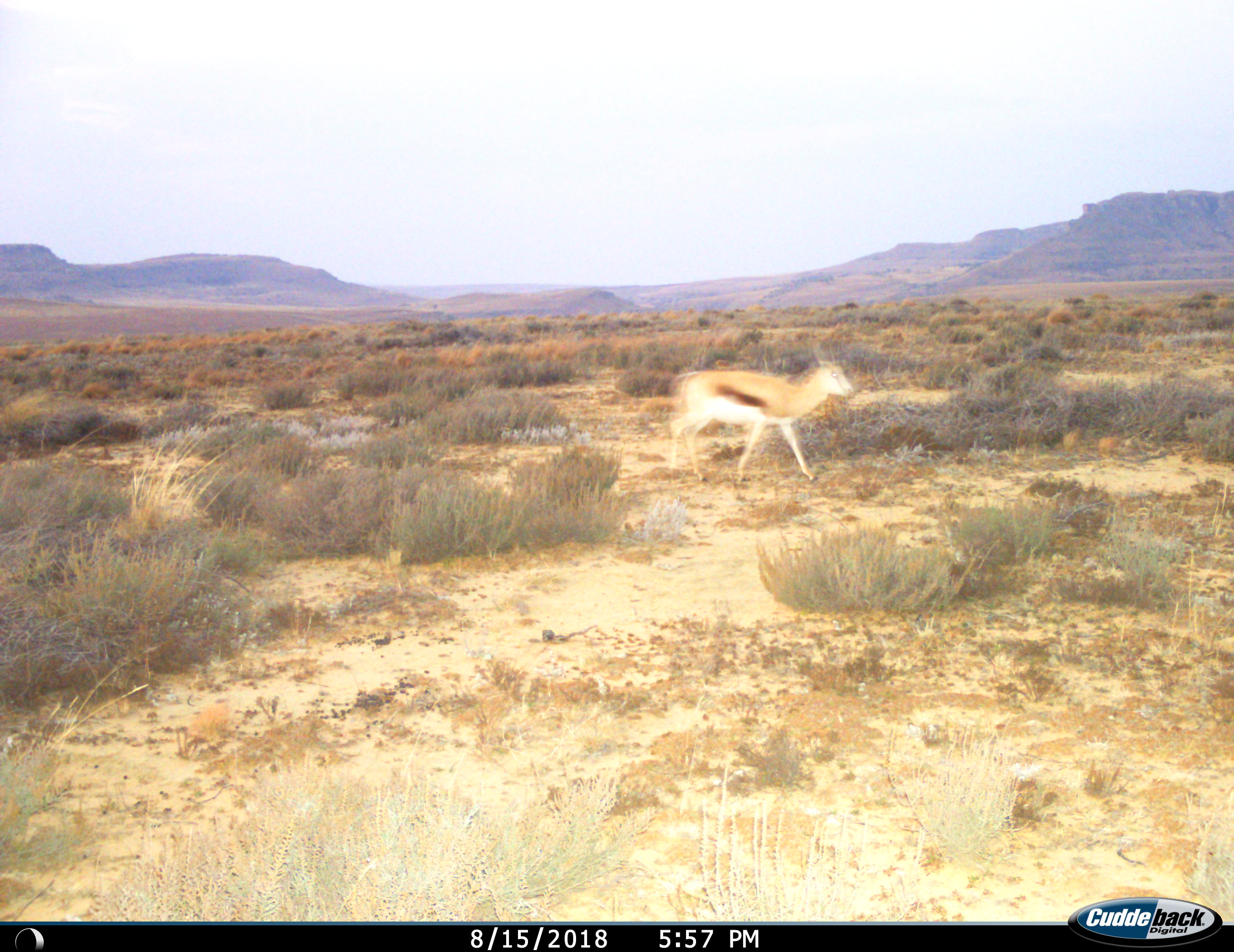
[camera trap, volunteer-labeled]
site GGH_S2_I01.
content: unidentified animal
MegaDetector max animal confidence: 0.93